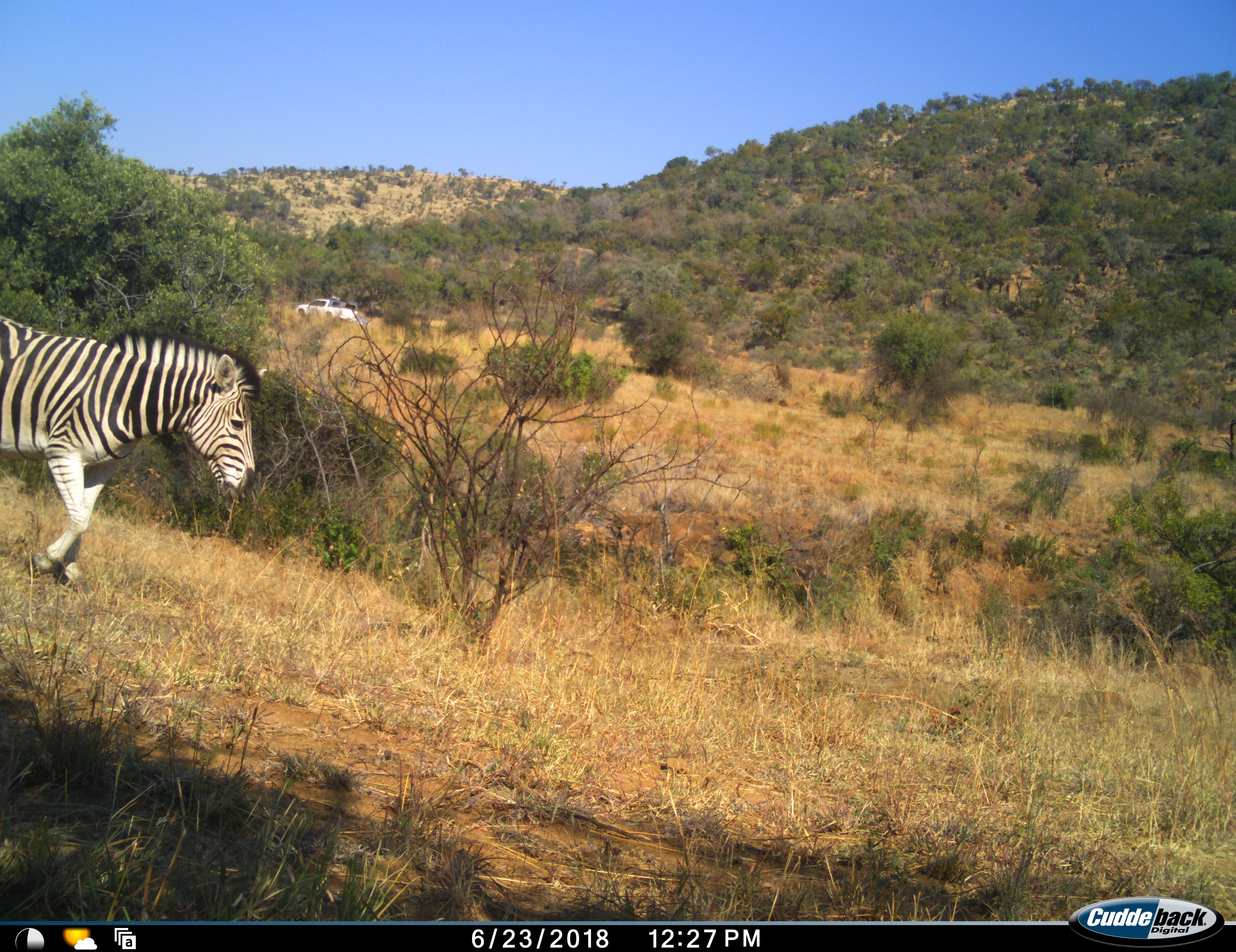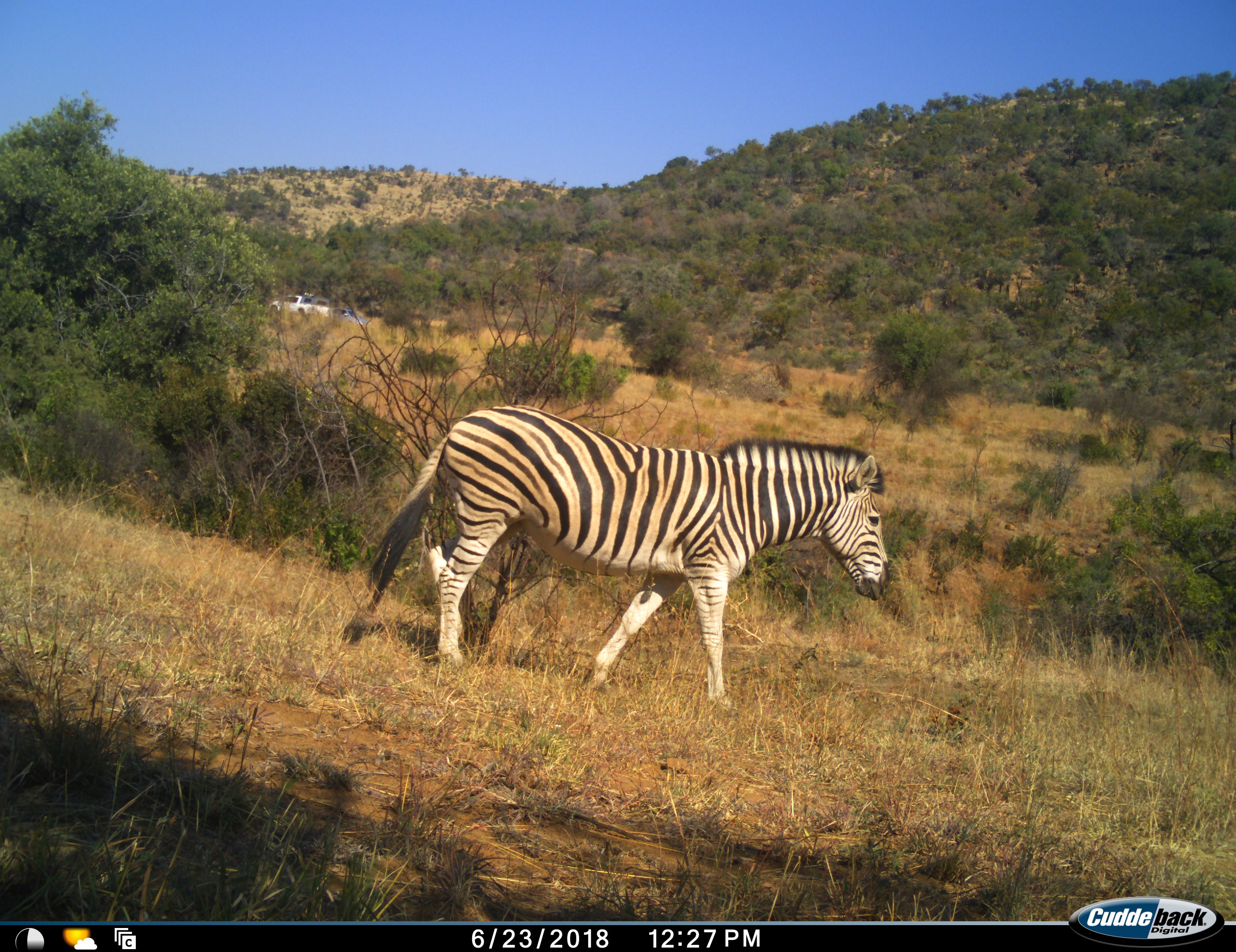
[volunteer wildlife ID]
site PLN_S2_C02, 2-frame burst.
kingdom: Animalia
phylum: Chordata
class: Mammalia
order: Perissodactyla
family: Equidae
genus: Equus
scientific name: Equus quagga burchellii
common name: burchell's zebra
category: zebraburchells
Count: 1.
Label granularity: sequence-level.